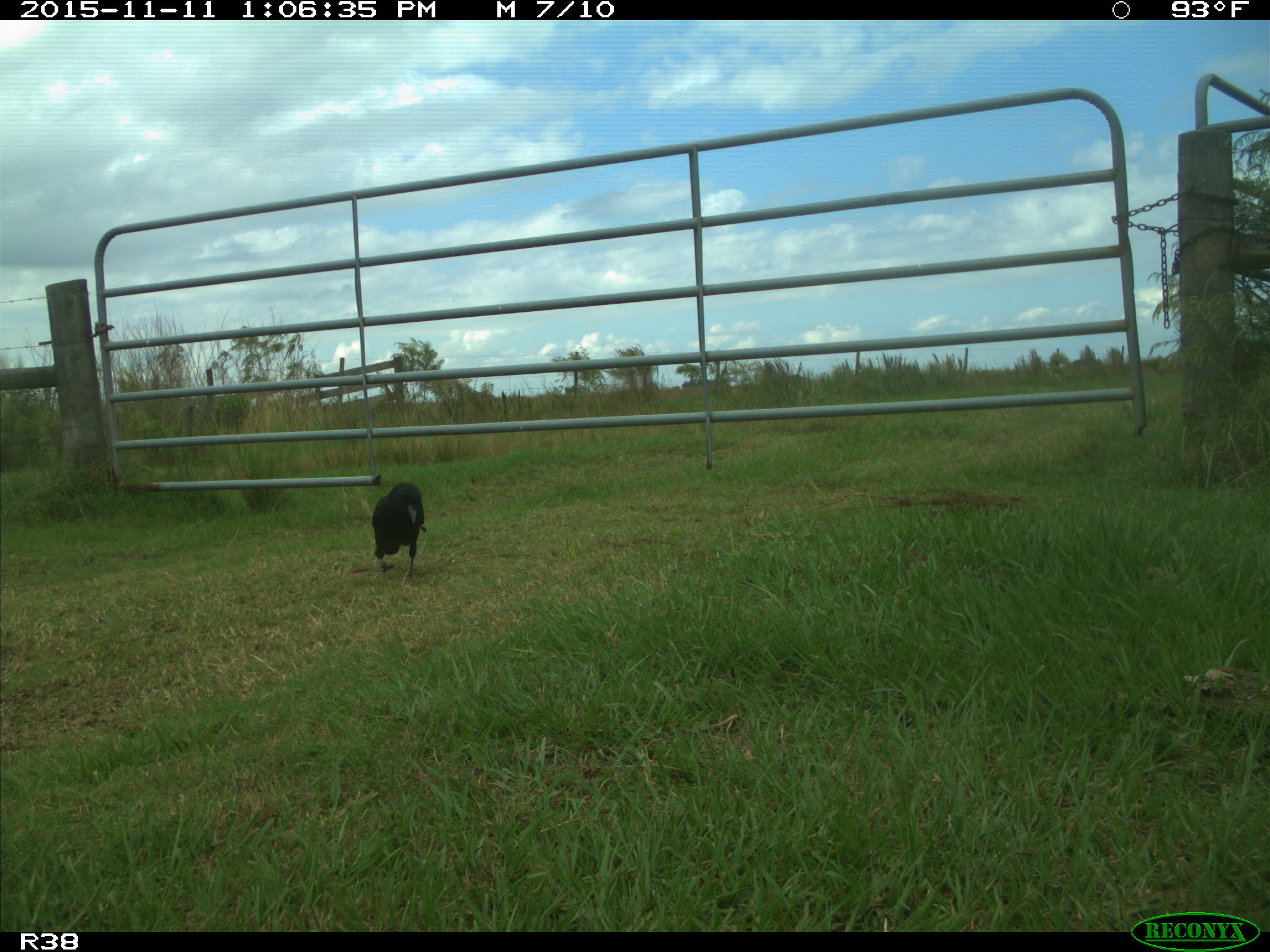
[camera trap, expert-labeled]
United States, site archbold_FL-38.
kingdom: Animalia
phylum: Chordata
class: Aves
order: Passeriformes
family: Corvidae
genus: Corvus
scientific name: Corvus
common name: crows and ravens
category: unidentified corvus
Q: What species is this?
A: Unidentified corvus (crows and ravens) (Corvus).